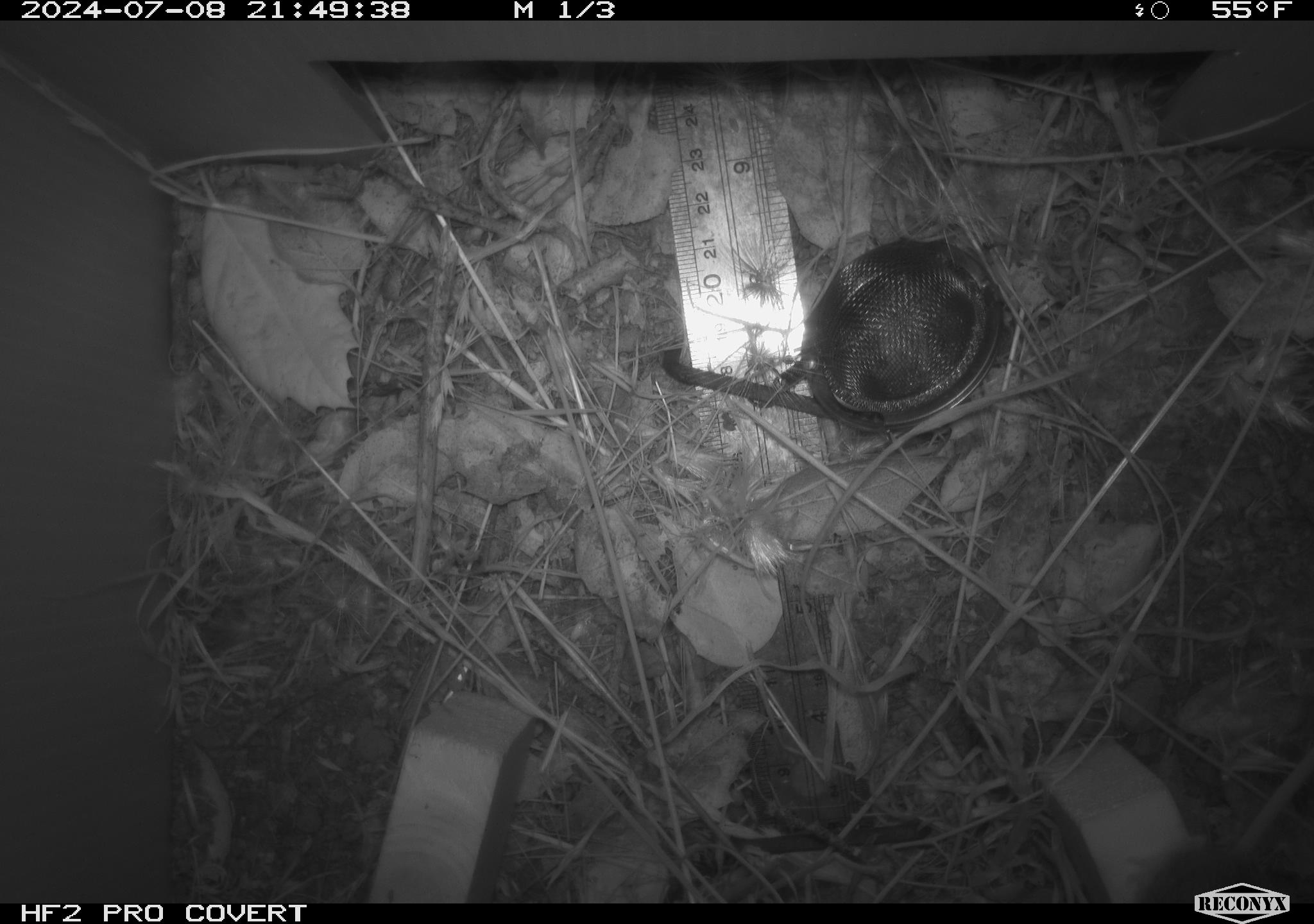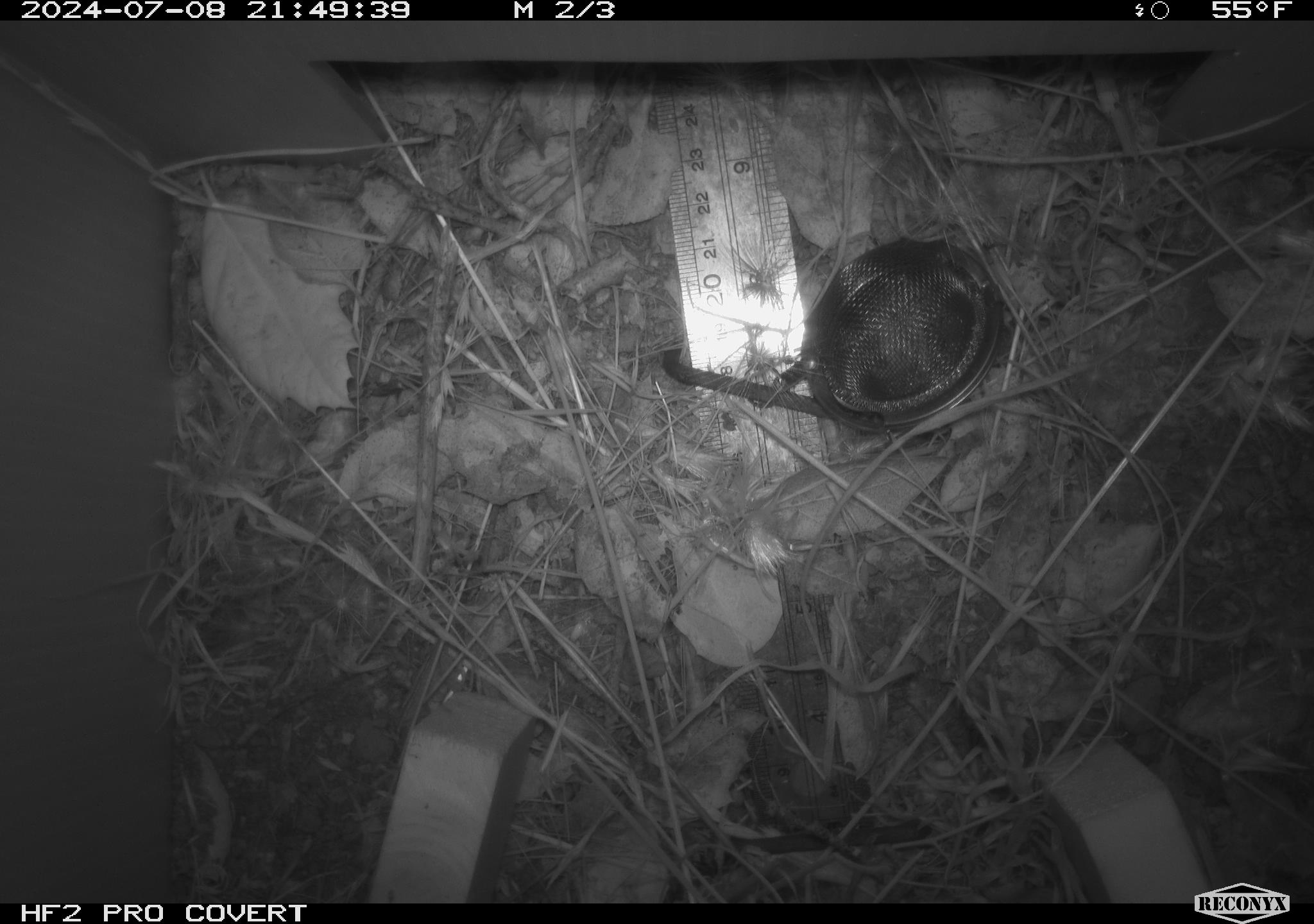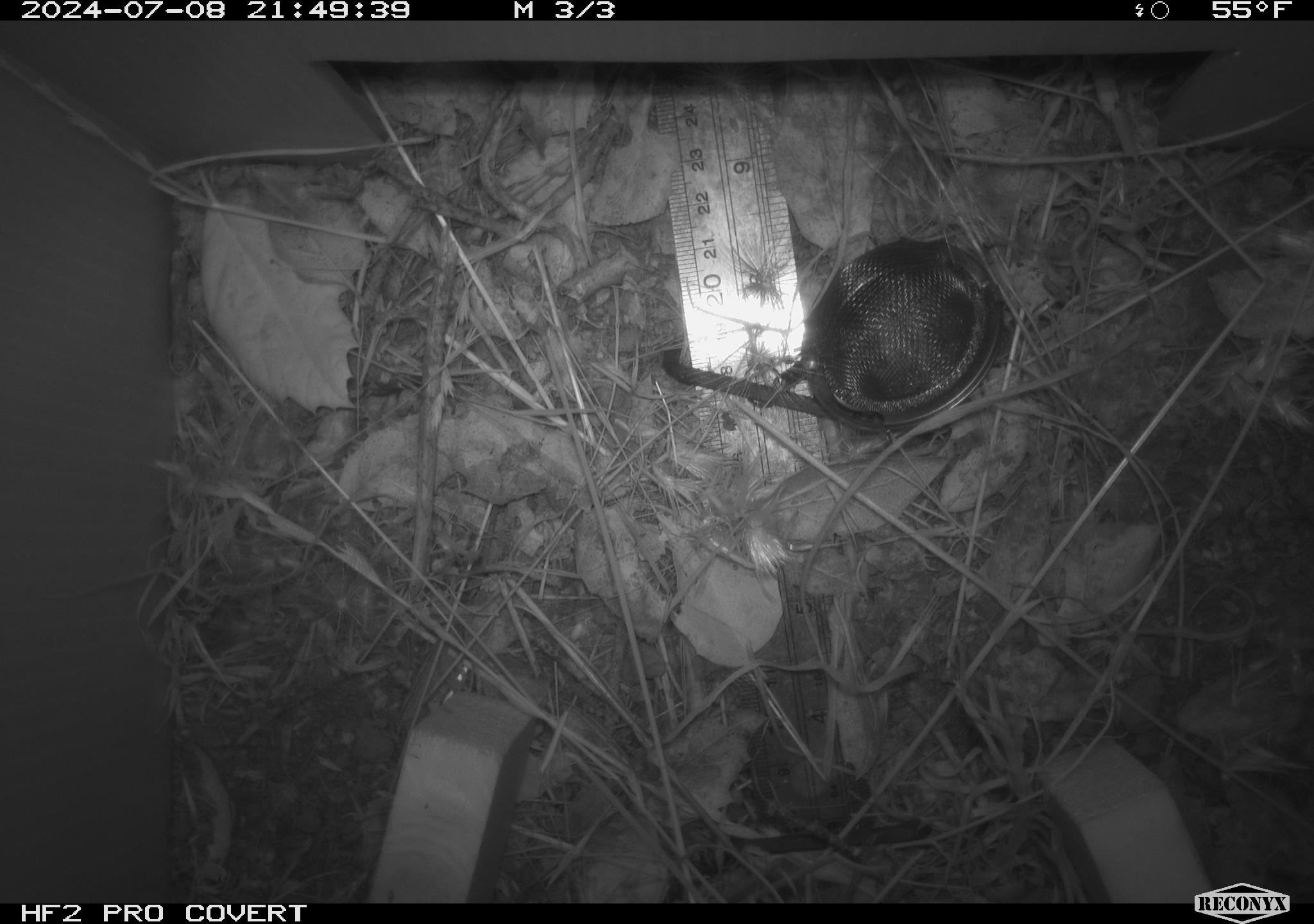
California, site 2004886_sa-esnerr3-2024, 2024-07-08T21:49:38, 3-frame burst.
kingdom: Animalia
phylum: Chordata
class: Mammalia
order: Rodentia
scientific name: Rodentia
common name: rodent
Rodent (Rodentia).